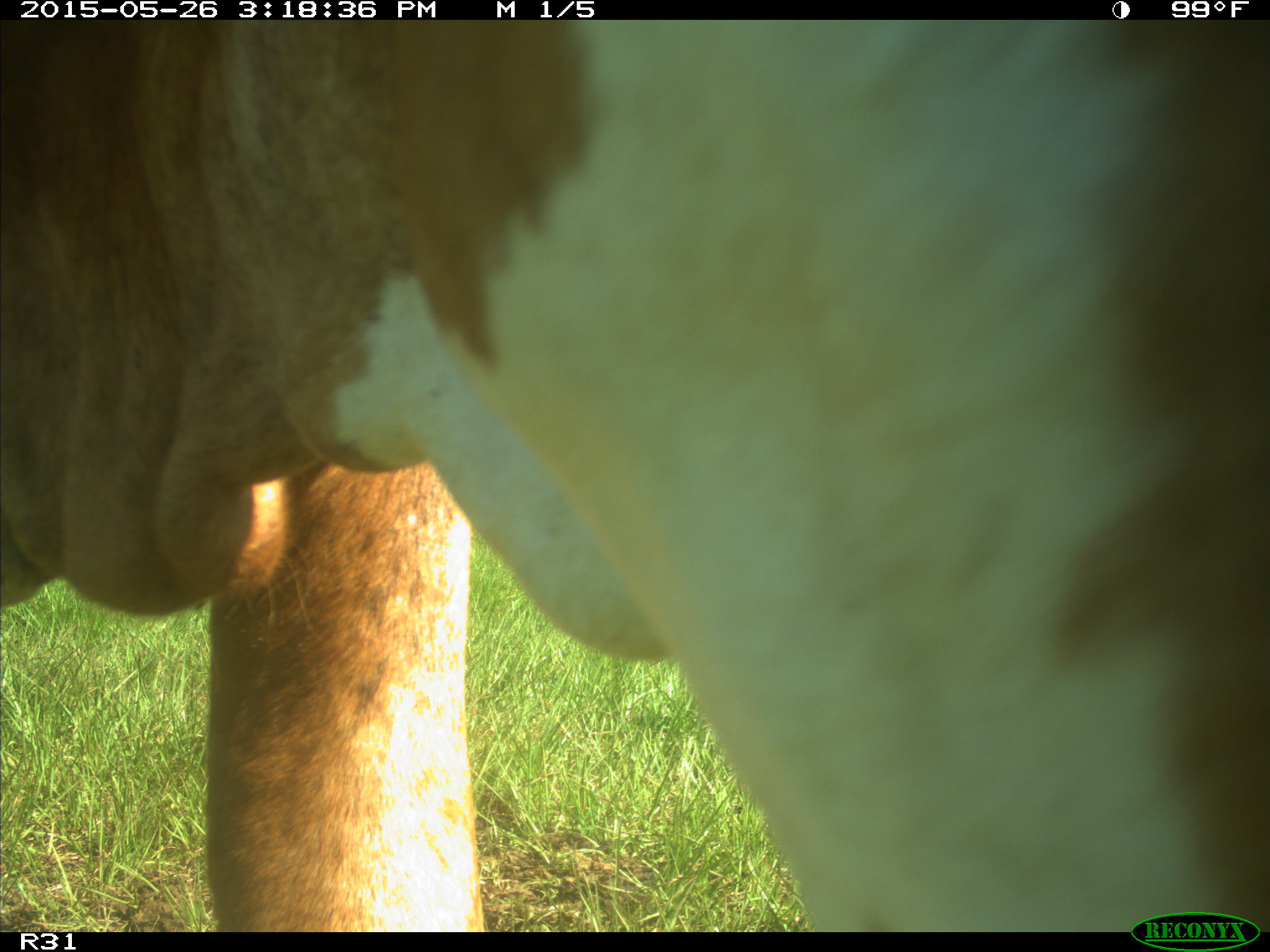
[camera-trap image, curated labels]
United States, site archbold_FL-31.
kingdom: Animalia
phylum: Chordata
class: Mammalia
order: Artiodactyla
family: Bovidae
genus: Bos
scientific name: Bos taurus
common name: domestic cow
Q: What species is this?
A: Bos taurus (domestic cow).